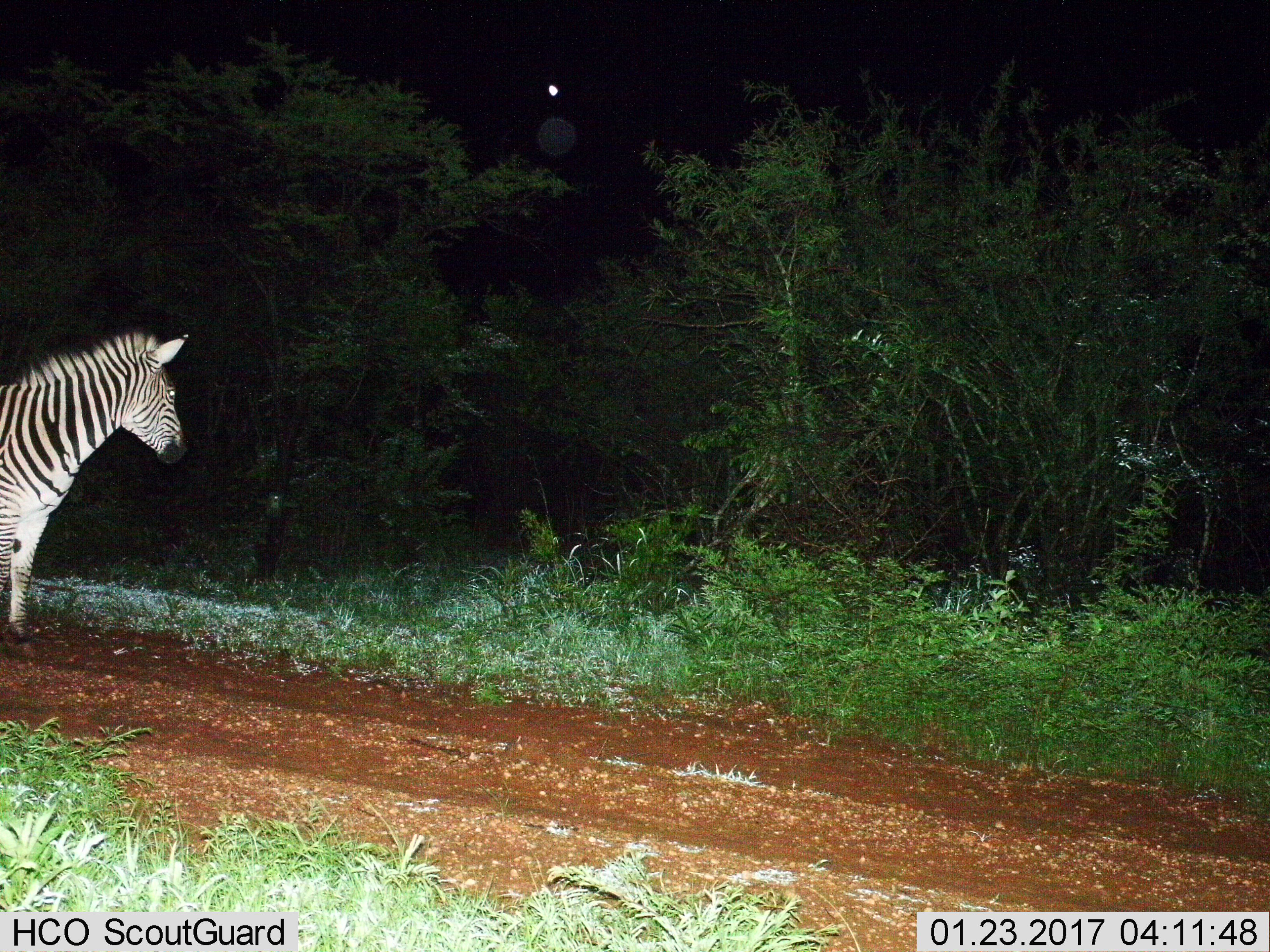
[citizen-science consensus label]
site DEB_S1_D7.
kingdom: Animalia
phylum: Chordata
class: Mammalia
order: Perissodactyla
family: Equidae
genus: Equus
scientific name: Equus quagga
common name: plains zebra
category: zebraplains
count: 1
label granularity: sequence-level